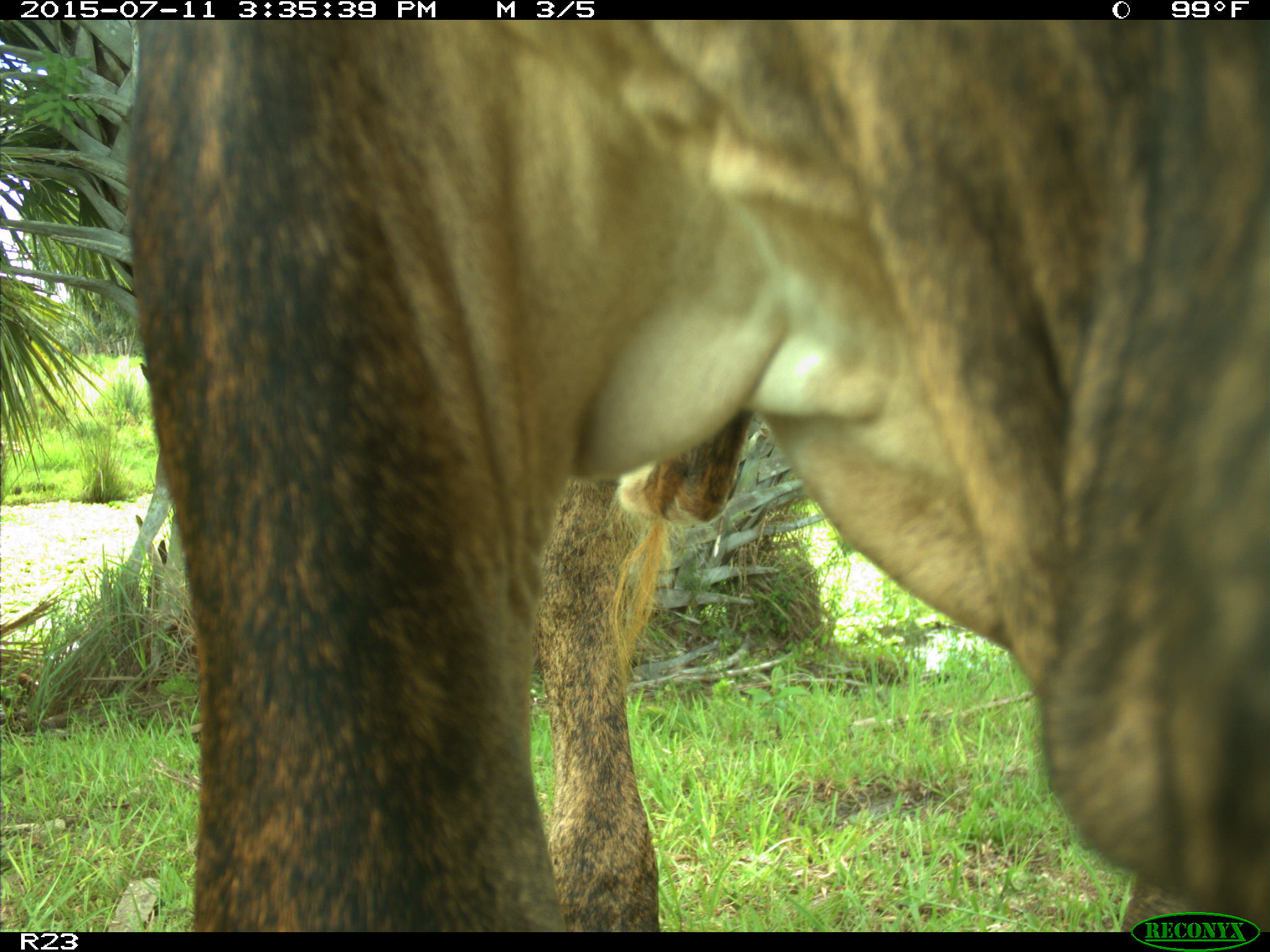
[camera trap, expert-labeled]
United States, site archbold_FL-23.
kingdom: Animalia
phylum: Chordata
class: Mammalia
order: Artiodactyla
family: Bovidae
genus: Bos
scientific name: Bos taurus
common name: domestic cow